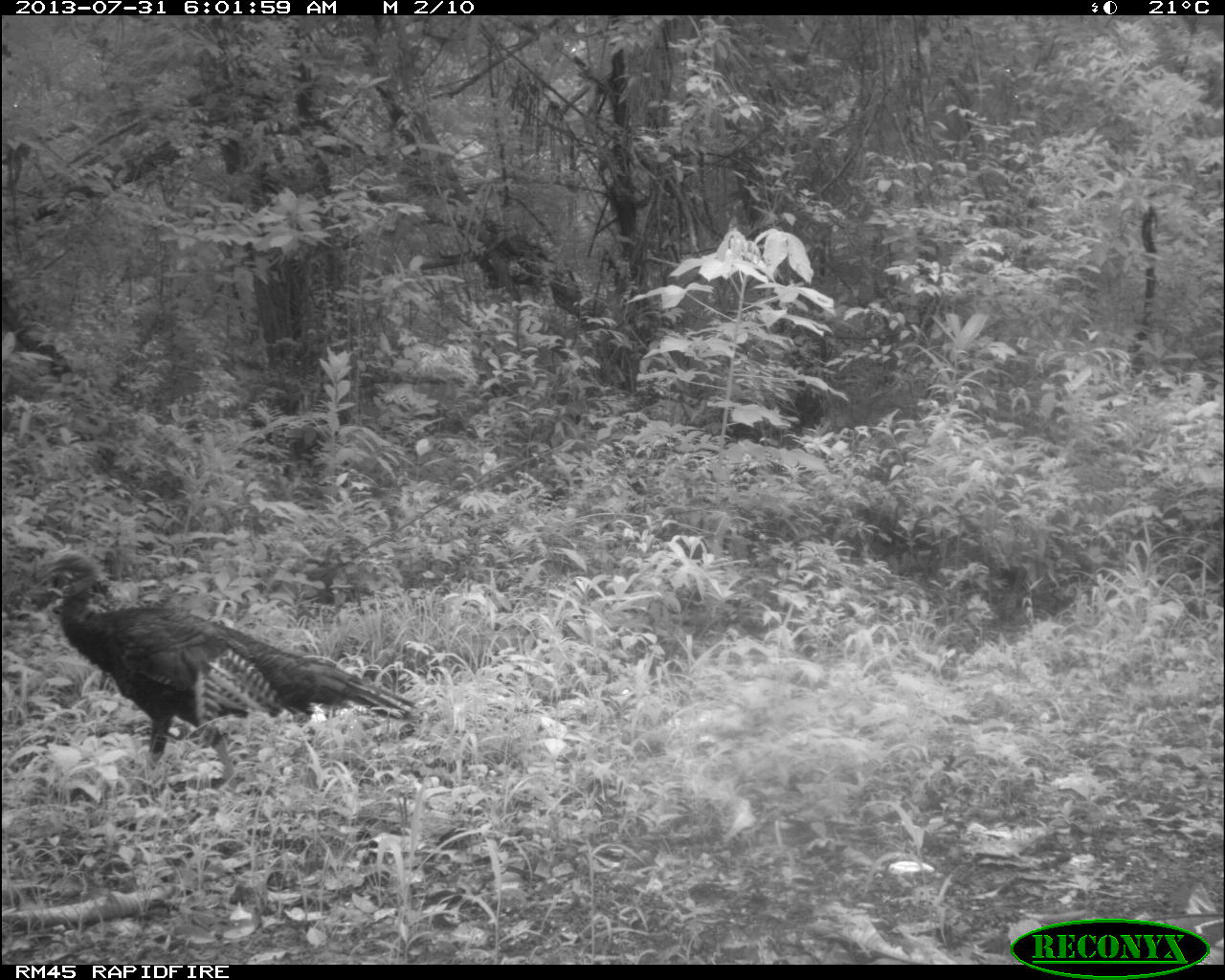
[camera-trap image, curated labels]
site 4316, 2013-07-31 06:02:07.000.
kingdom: Animalia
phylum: Chordata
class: Aves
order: Galliformes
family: Phasianidae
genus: Meleagris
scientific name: Meleagris ocellata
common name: ocellated turkey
Meleagris ocellata (ocellated turkey), count 1, sex male.